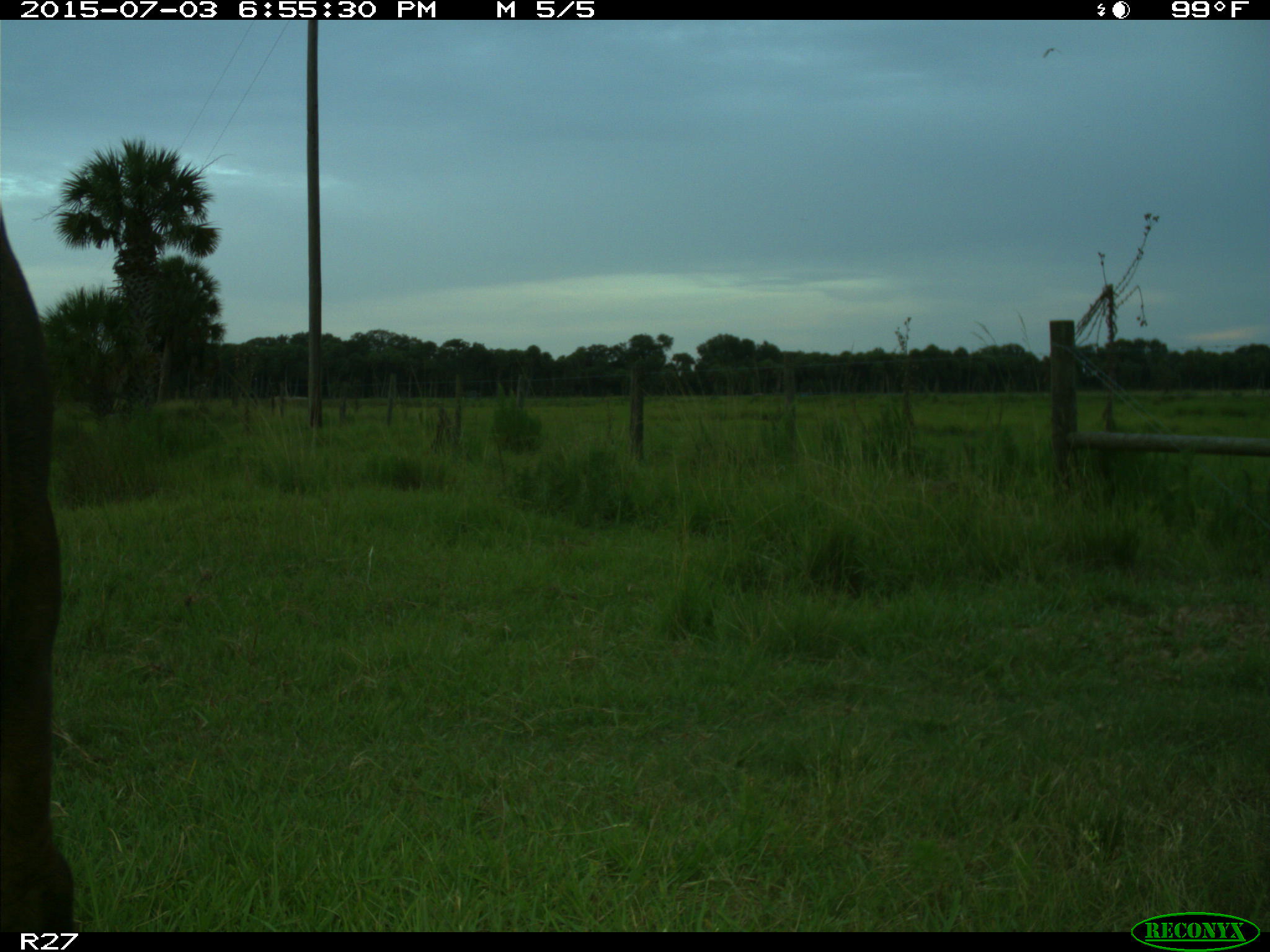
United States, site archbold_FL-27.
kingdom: Animalia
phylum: Chordata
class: Mammalia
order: Artiodactyla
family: Bovidae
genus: Bos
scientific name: Bos taurus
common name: domestic cow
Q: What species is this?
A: Bos taurus (domestic cow).